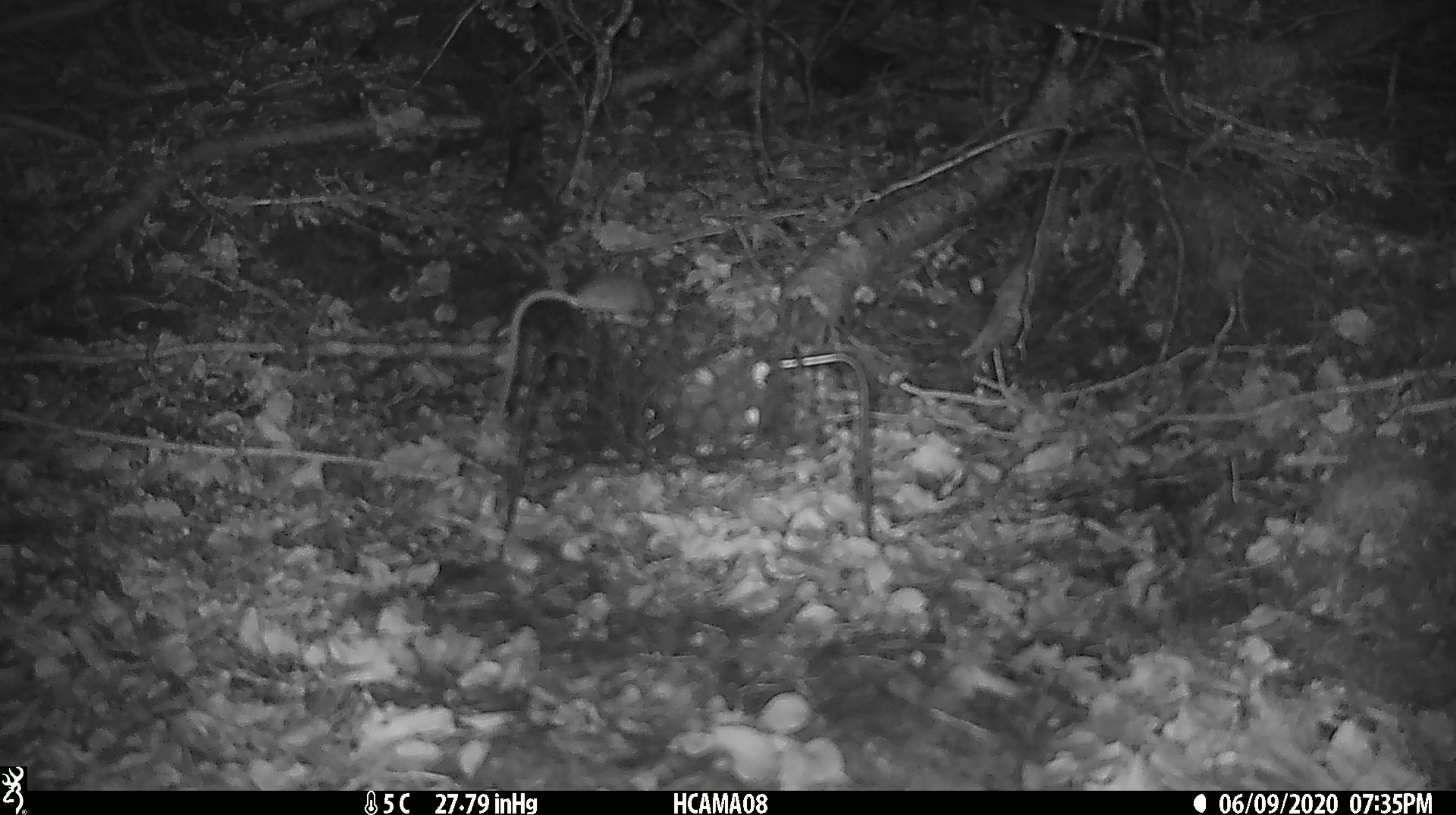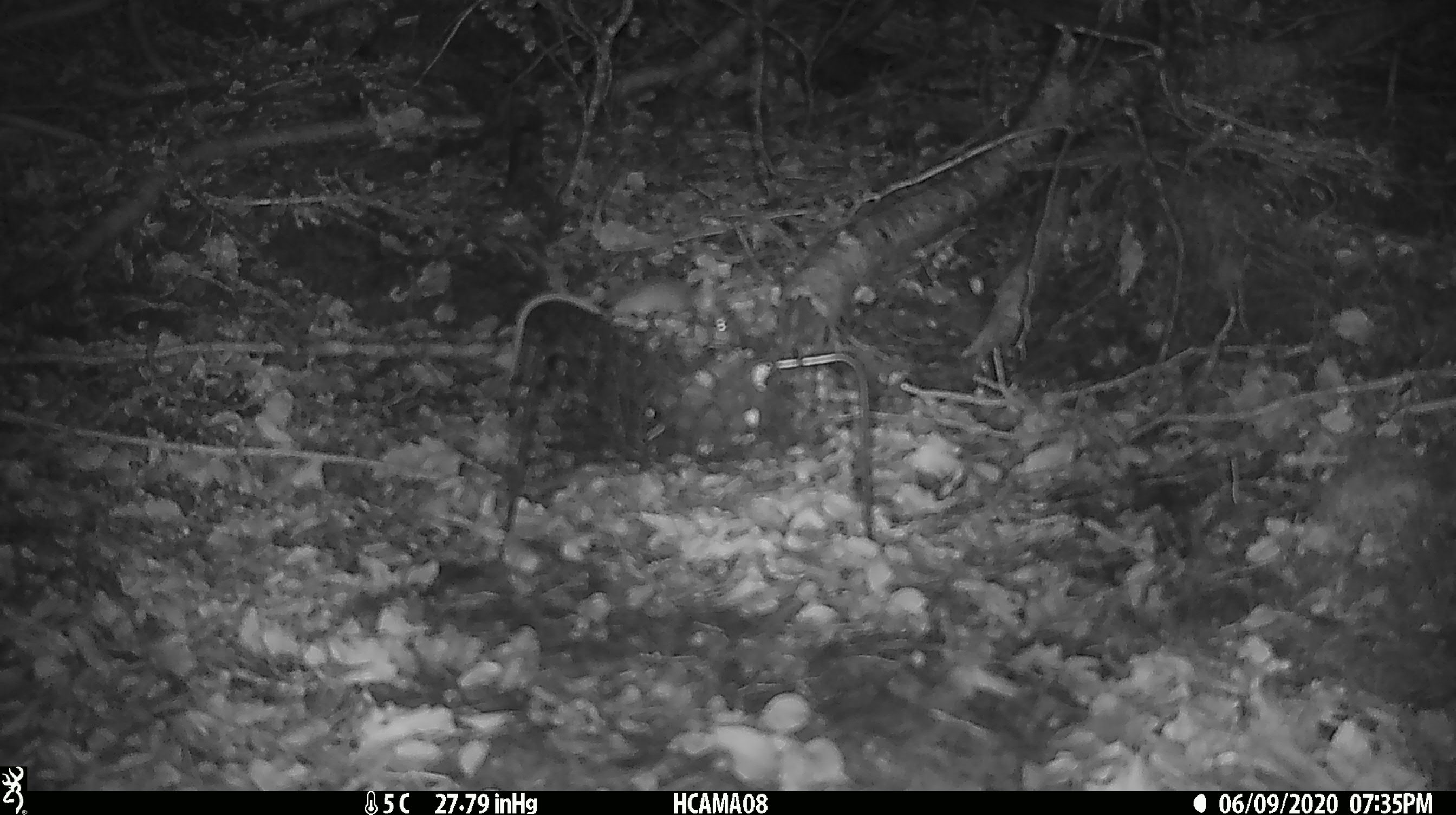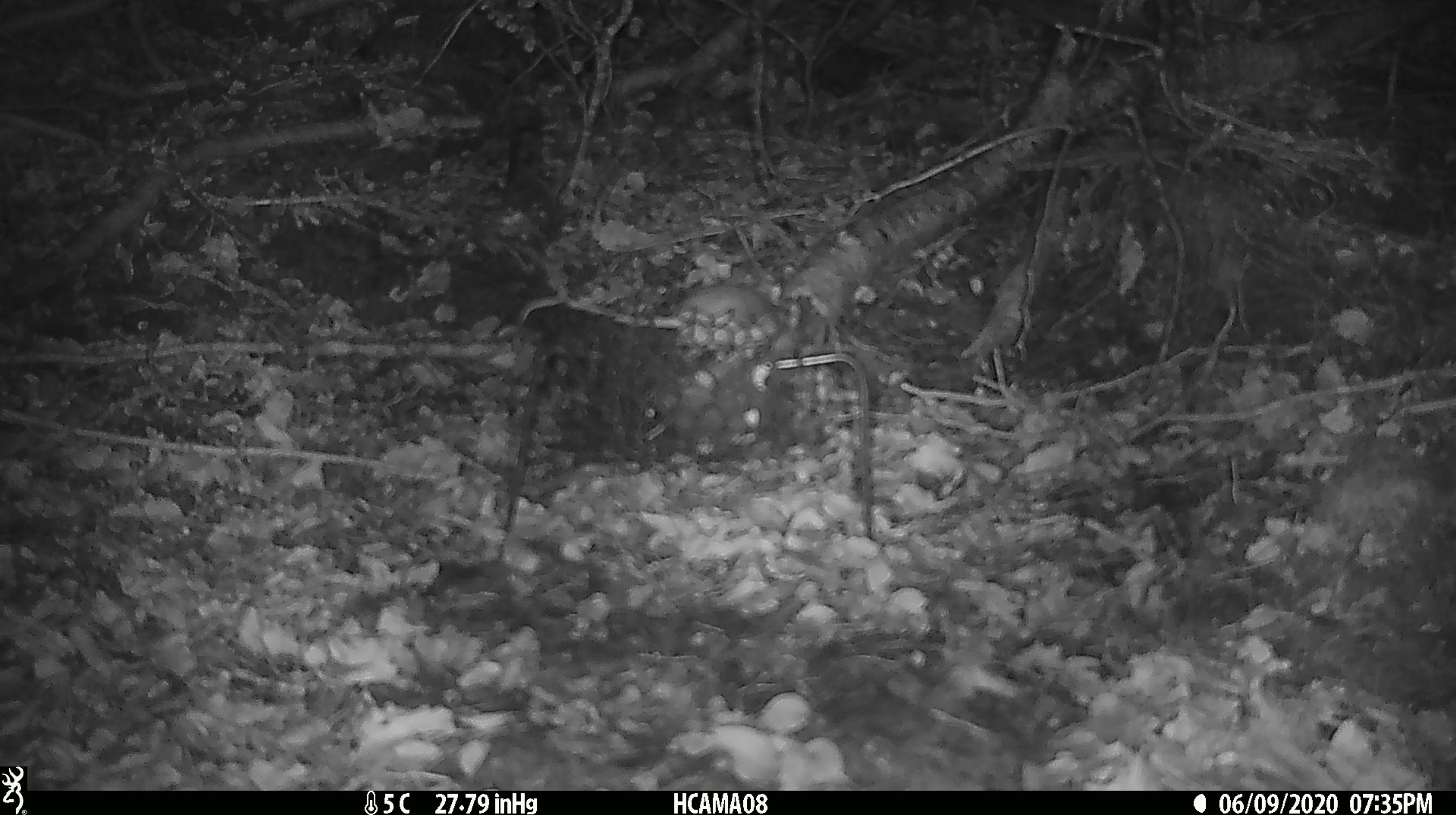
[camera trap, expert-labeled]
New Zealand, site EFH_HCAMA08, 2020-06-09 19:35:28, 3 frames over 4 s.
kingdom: Animalia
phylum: Chordata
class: Mammalia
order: Rodentia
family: Muridae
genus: Mus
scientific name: Mus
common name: mouse